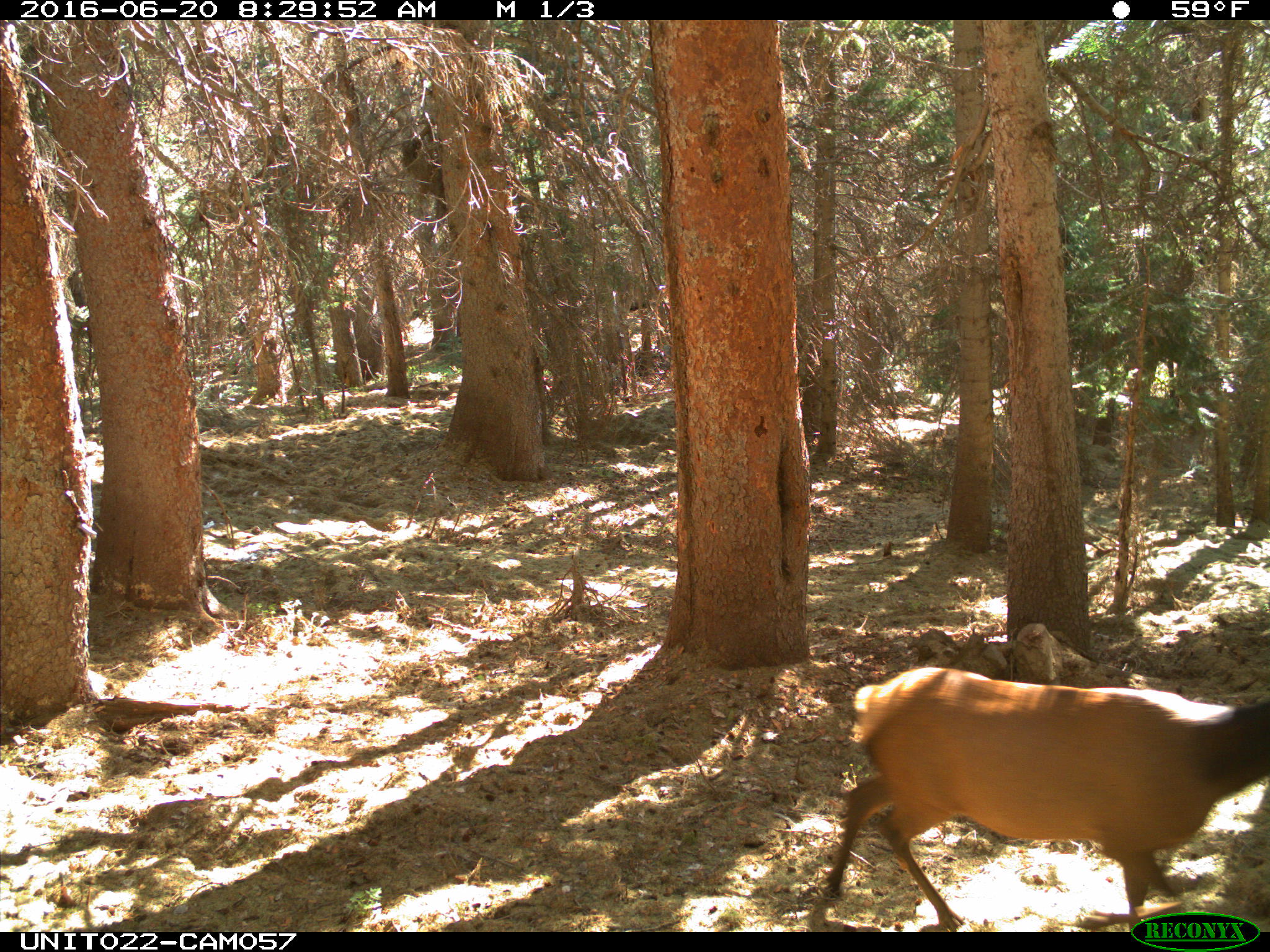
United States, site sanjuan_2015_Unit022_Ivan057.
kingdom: Animalia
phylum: Chordata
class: Mammalia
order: Artiodactyla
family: Cervidae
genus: Cervus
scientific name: Cervus elaphus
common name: red deer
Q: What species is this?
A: Cervus elaphus (red deer).